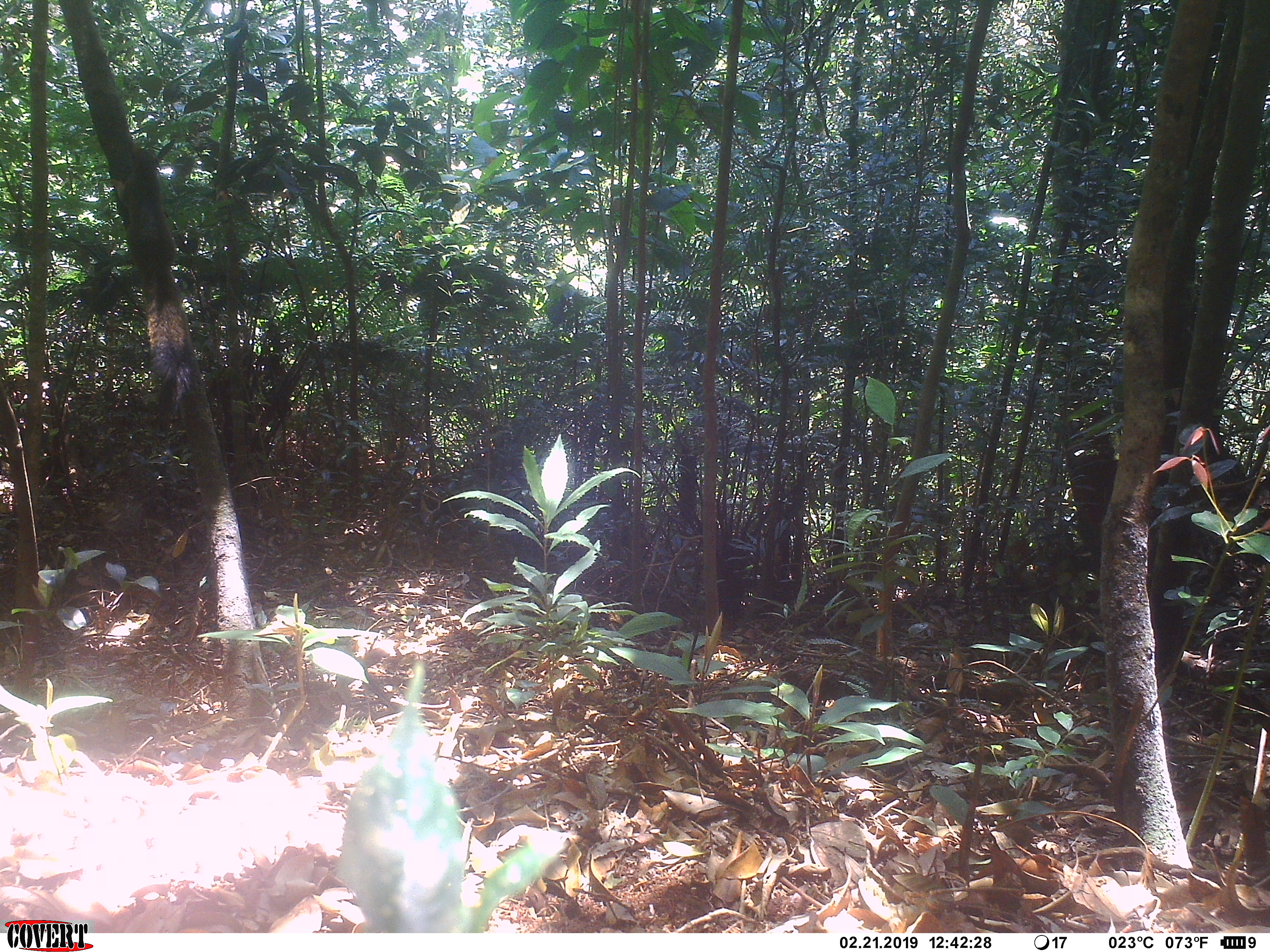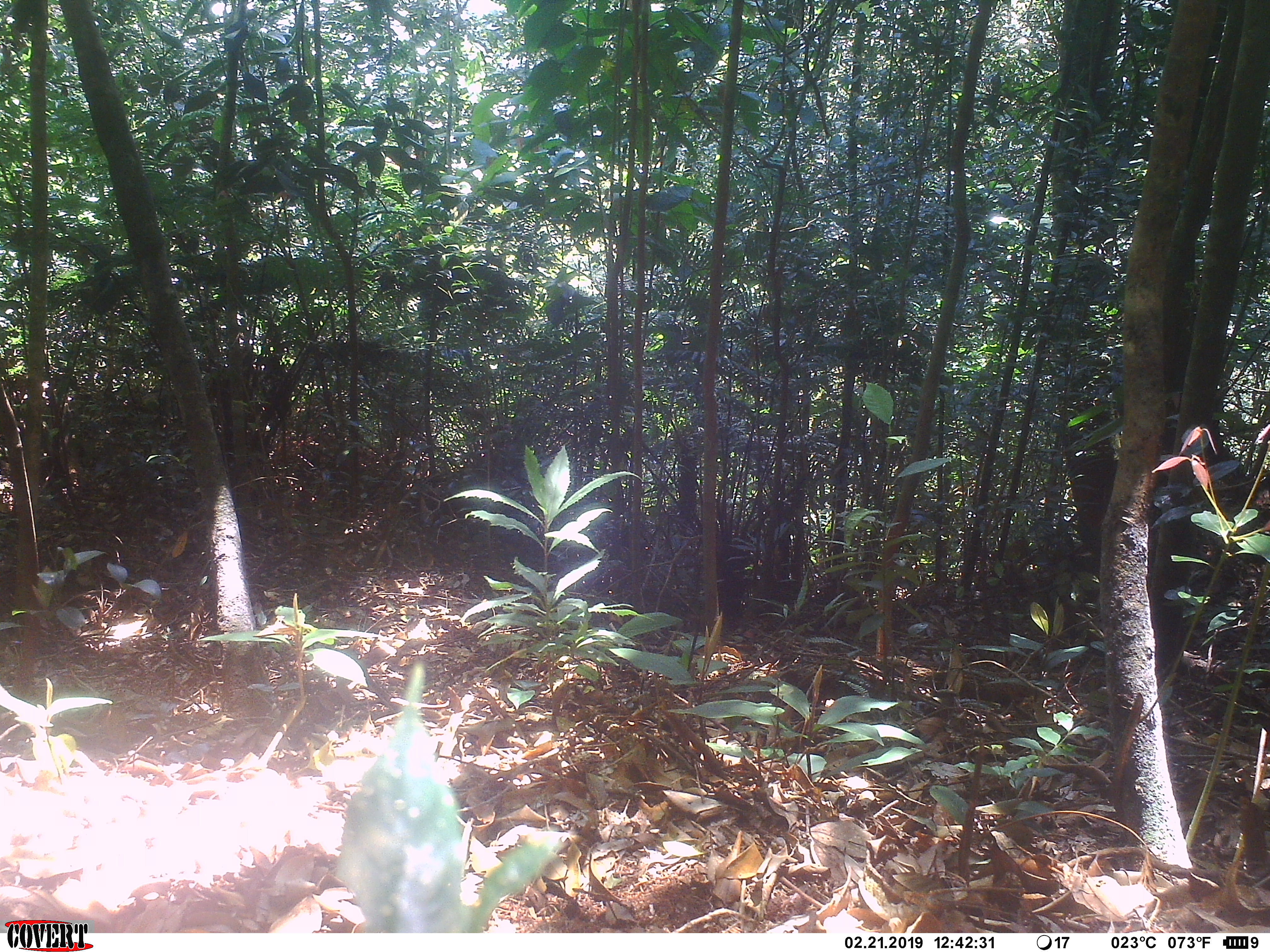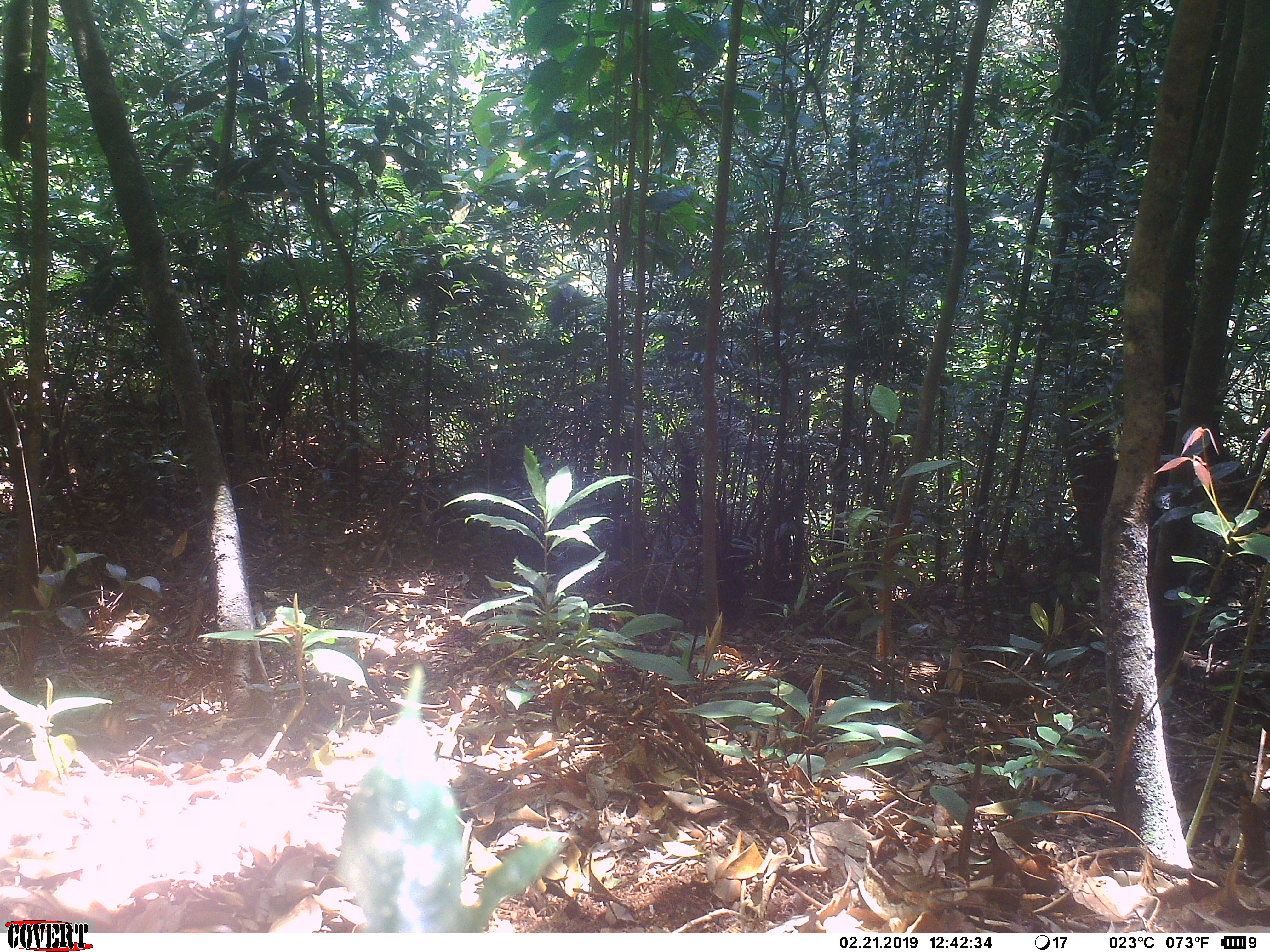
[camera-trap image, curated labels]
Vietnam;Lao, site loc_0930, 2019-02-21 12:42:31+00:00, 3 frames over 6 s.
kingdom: Animalia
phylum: Chordata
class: Mammalia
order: Rodentia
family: Sciuridae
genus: Sciurus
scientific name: Sciurus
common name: squirrel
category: unidentified squirrel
Unidentified squirrel (squirrel) (Sciurus). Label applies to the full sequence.